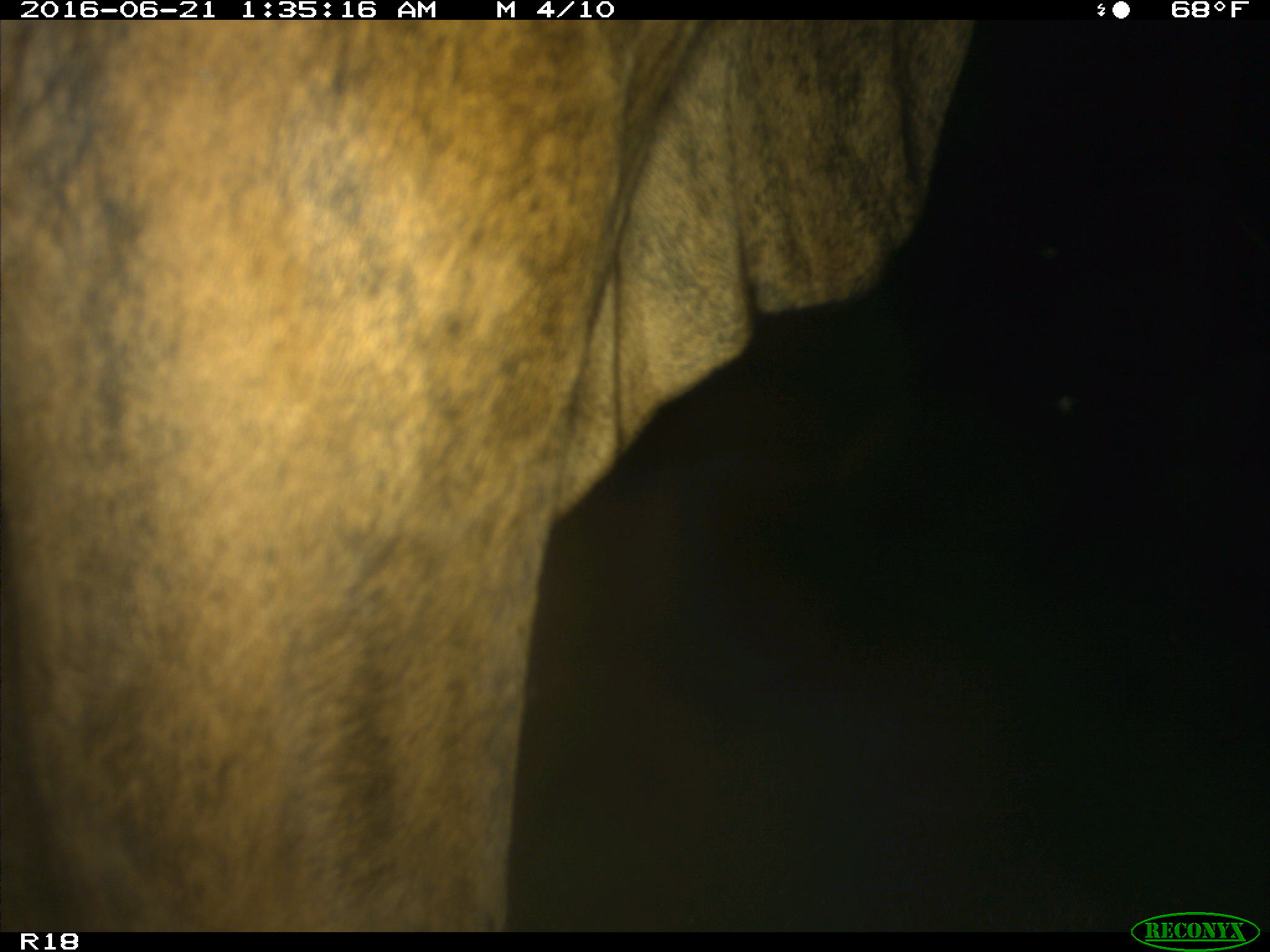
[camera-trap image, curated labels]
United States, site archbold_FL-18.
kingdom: Animalia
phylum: Chordata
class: Mammalia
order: Artiodactyla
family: Bovidae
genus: Bos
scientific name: Bos taurus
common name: domestic cow